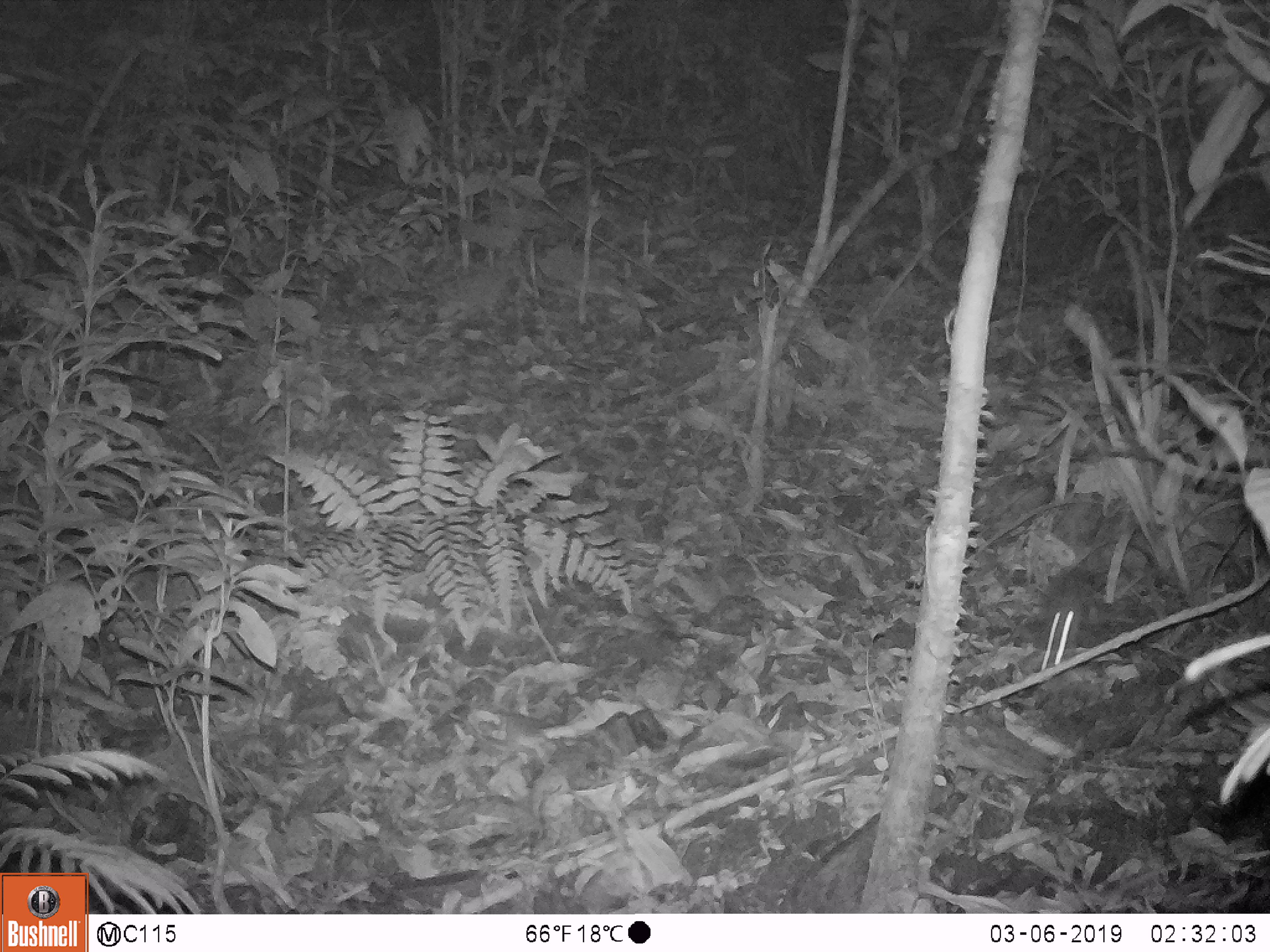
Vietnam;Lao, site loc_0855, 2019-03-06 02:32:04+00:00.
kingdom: Animalia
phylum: Chordata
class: Mammalia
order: Rodentia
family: Muridae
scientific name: Muridae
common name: old-world mice and rats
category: unidentified murid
Unidentified murid (old-world mice and rats) (Muridae). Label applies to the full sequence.